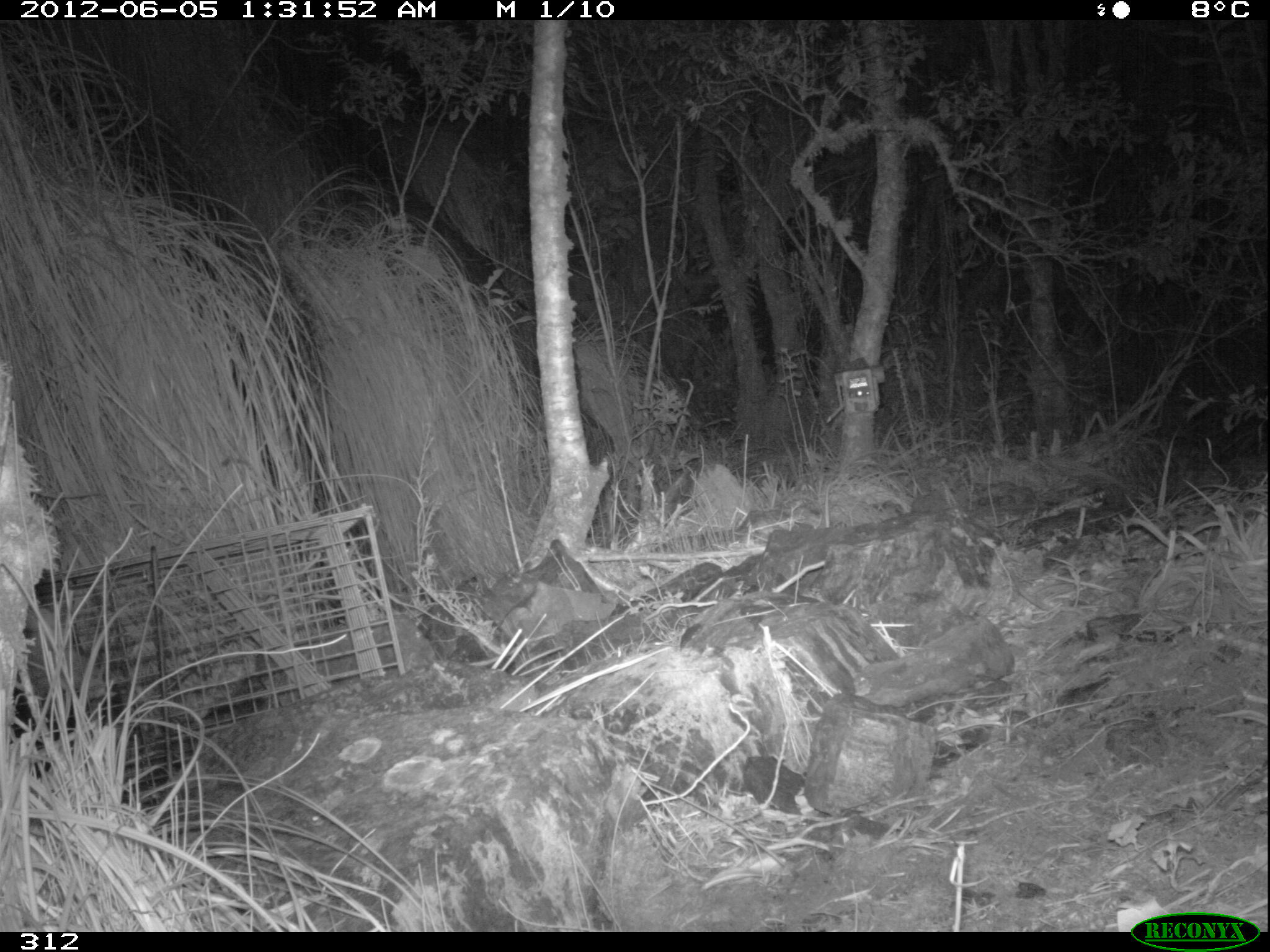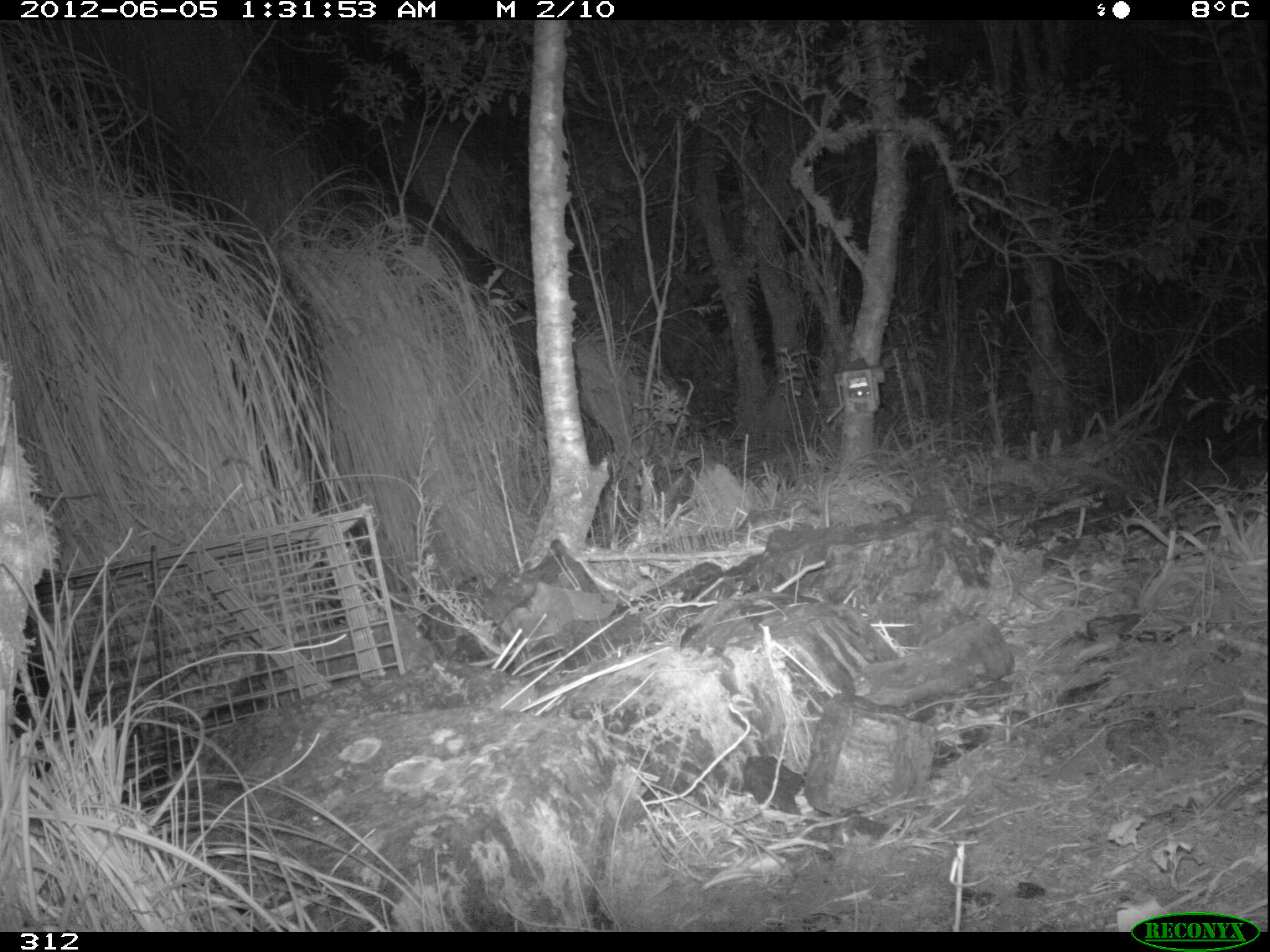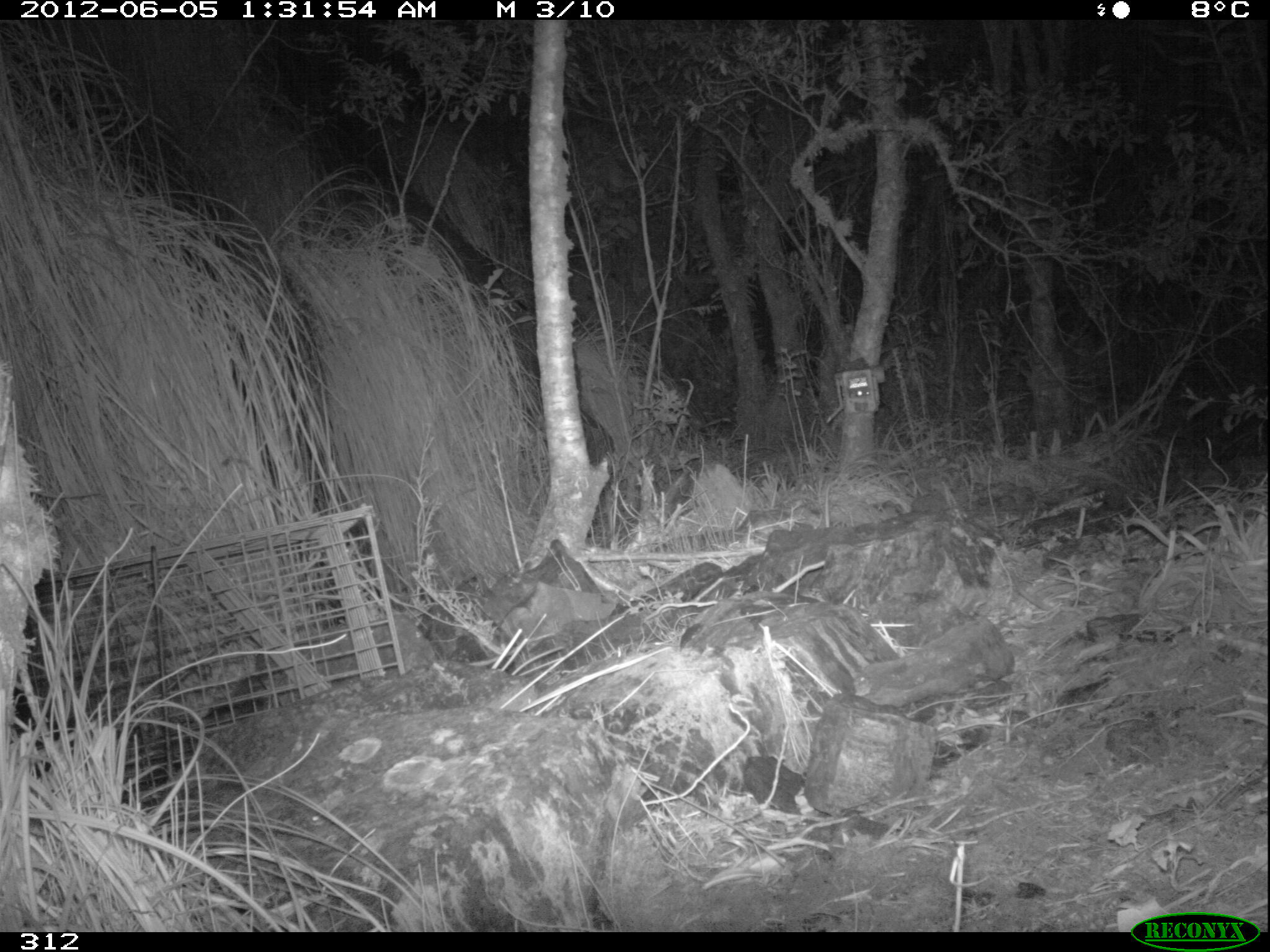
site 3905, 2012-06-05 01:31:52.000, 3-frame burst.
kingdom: Animalia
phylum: Chordata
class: Mammalia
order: Didelphimorphia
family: Didelphidae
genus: Didelphis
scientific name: Didelphis pernigra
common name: andean white-eared opossum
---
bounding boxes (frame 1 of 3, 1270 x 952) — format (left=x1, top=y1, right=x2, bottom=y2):
didelphis pernigra: (left=1, top=595, right=115, bottom=729)